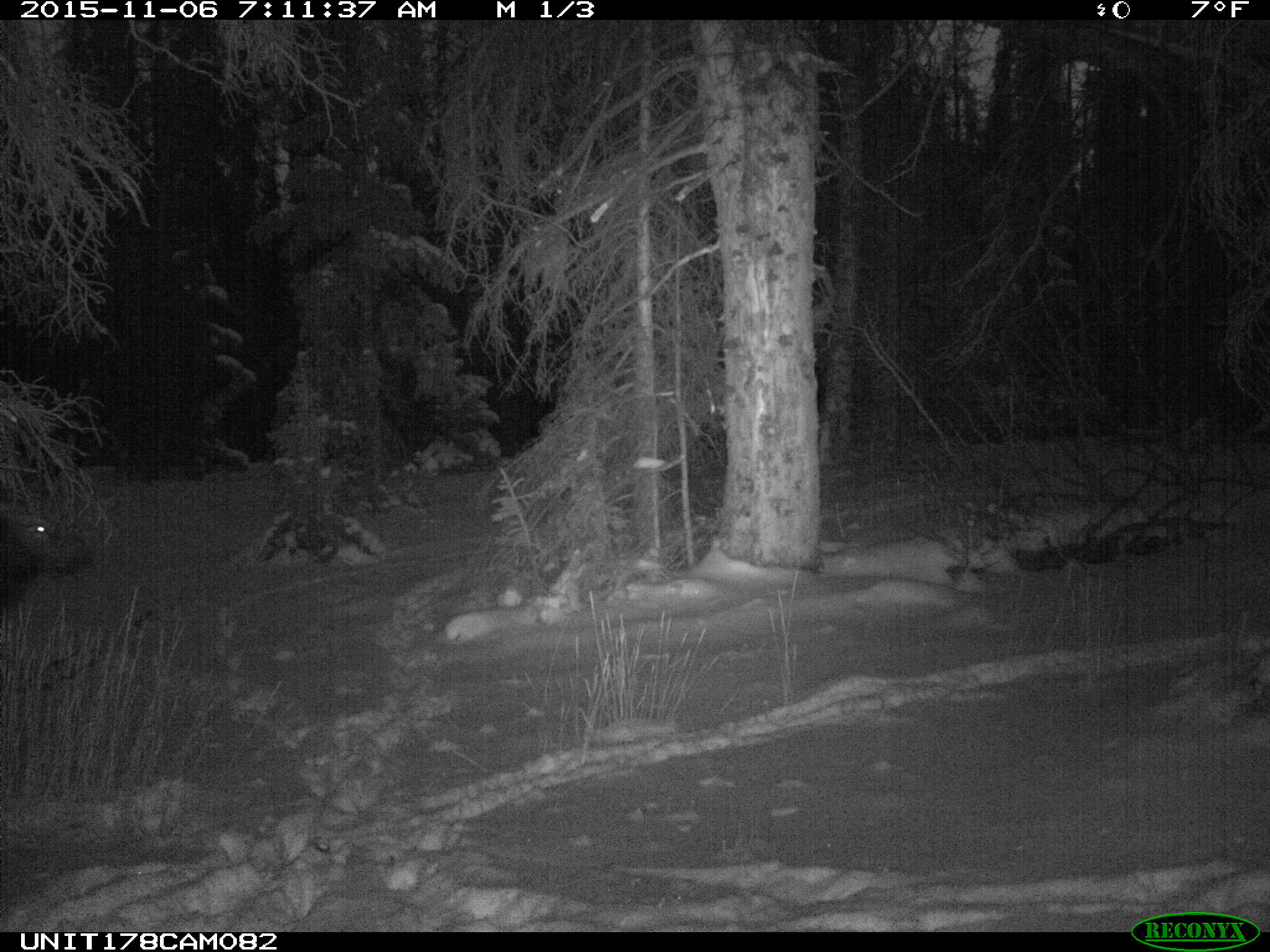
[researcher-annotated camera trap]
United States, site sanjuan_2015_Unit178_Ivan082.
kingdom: Animalia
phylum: Chordata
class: Mammalia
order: Artiodactyla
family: Cervidae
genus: Cervus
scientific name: Cervus elaphus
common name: red deer